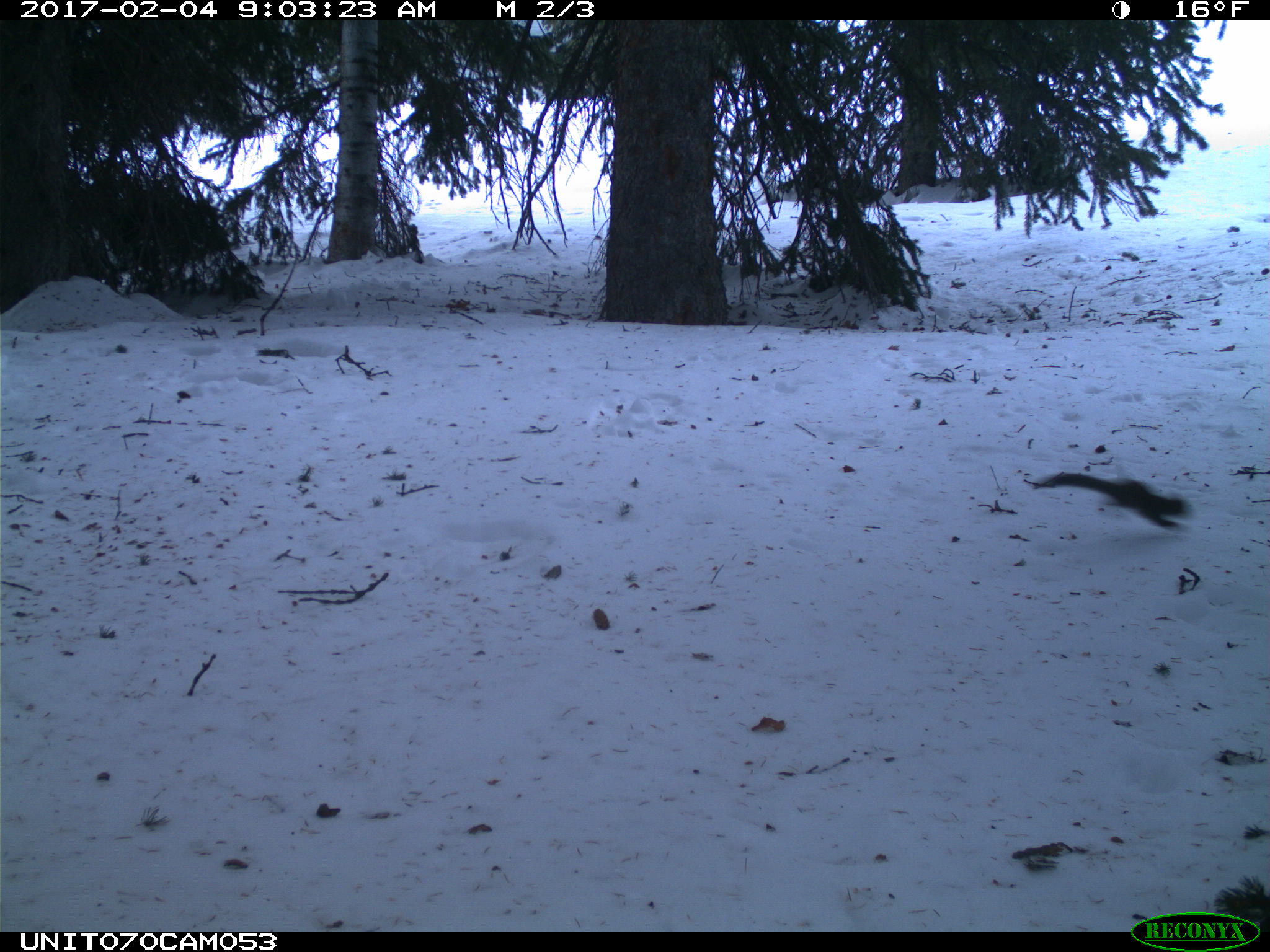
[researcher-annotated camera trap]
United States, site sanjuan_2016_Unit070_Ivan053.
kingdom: Animalia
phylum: Chordata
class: Mammalia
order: Rodentia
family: Sciuridae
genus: Tamiasciurus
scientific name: Tamiasciurus hudsonicus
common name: american red squirrel